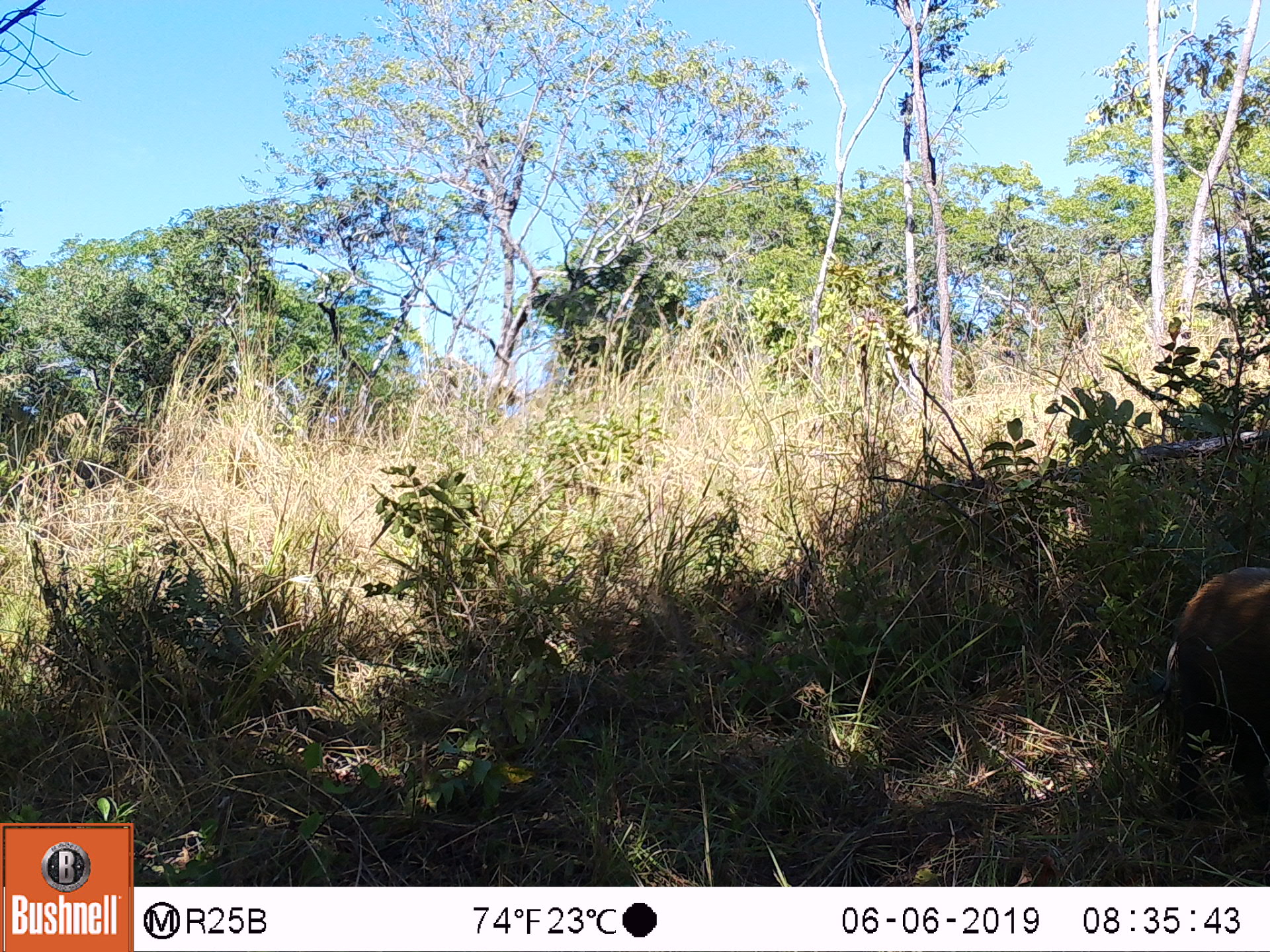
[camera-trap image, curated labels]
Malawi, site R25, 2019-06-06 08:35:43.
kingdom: Animalia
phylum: Chordata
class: Mammalia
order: Artiodactyla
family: Suidae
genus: Potamochoerus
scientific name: Potamochoerus larvatus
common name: bushpig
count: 1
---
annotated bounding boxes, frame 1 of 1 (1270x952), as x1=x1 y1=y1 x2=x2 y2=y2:
bushpig: x1=1159 y1=561 x2=1267 y2=818